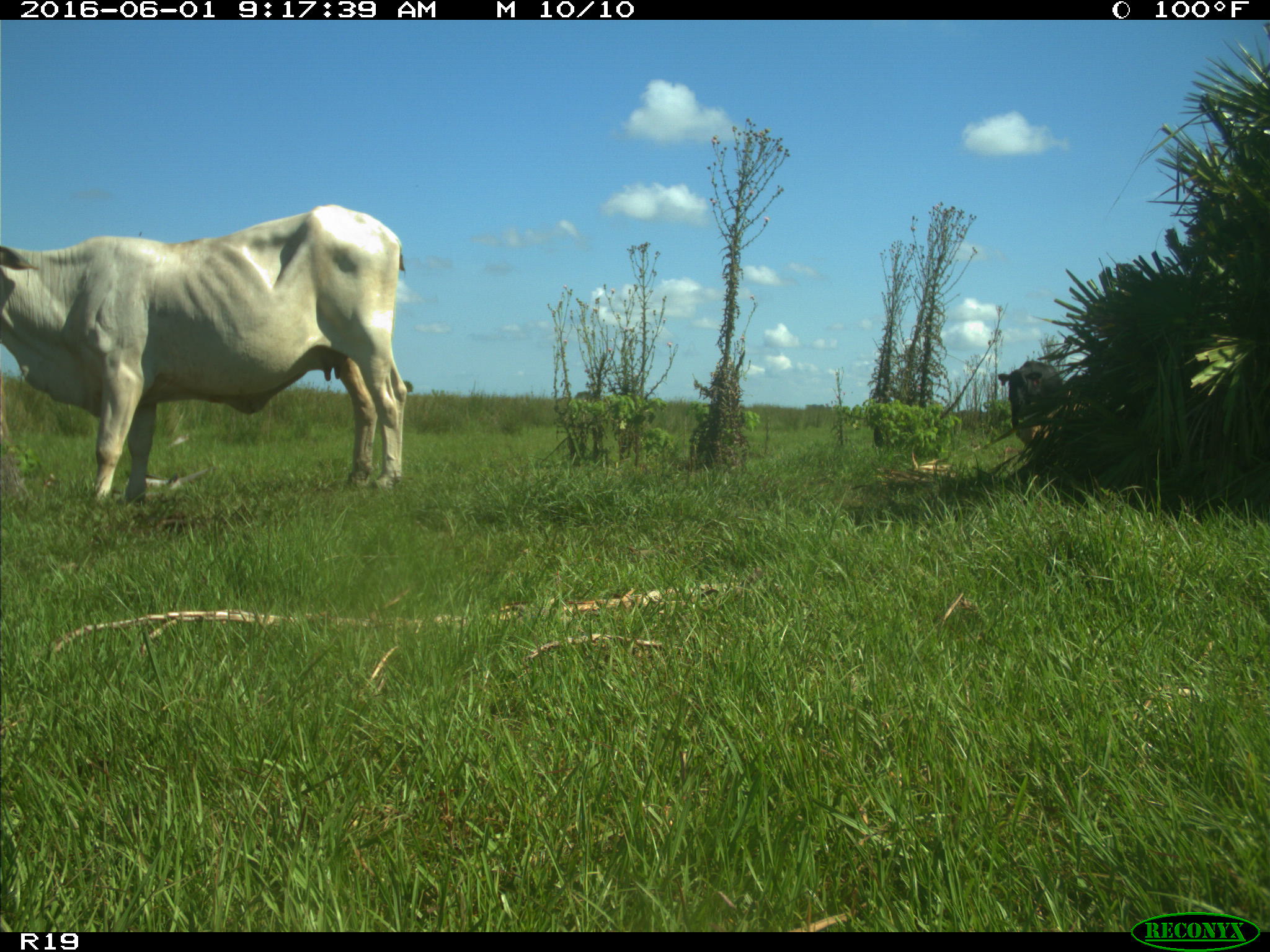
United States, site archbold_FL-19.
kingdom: Animalia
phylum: Chordata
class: Mammalia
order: Artiodactyla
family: Bovidae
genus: Bos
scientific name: Bos taurus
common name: domestic cow